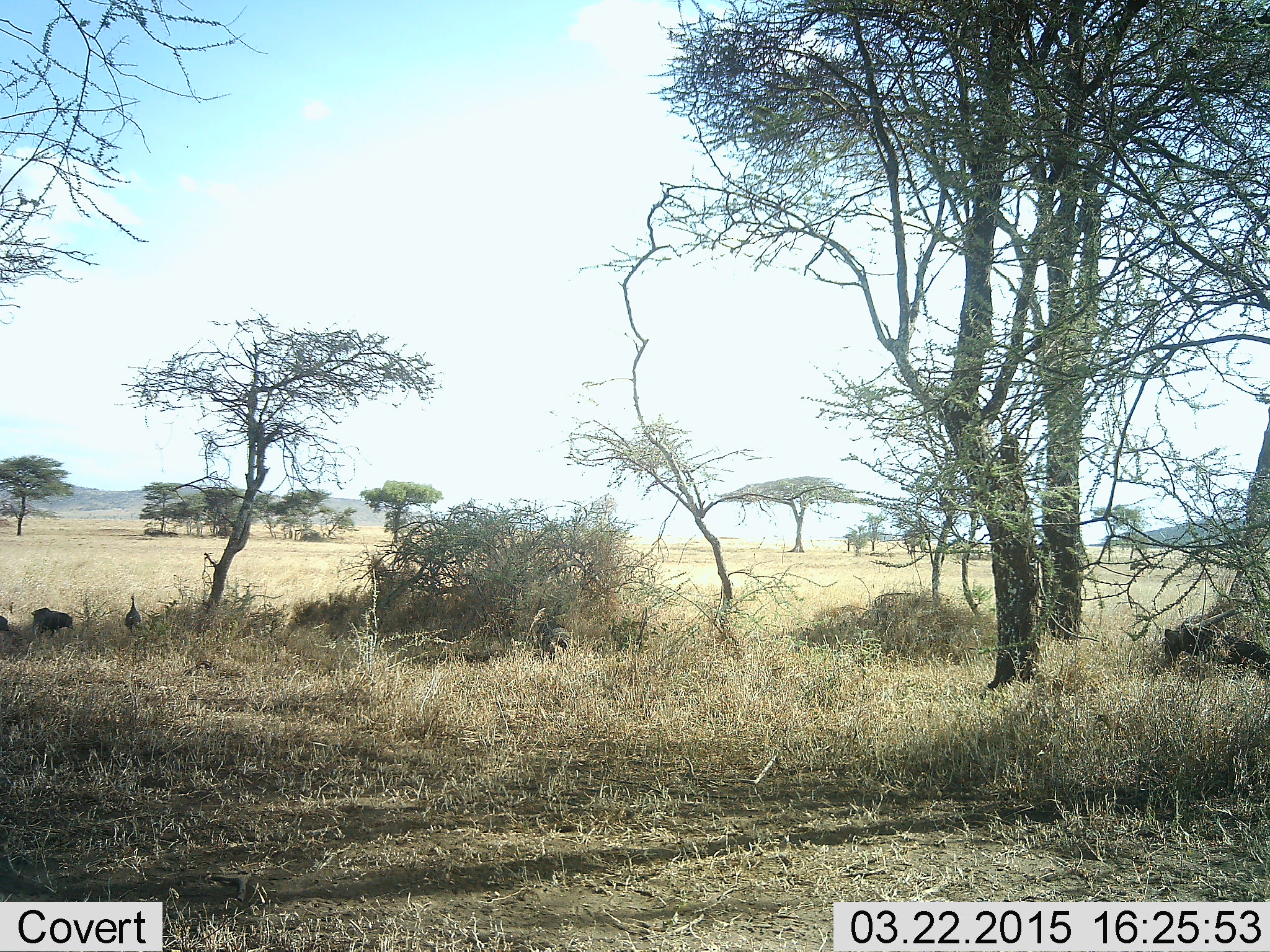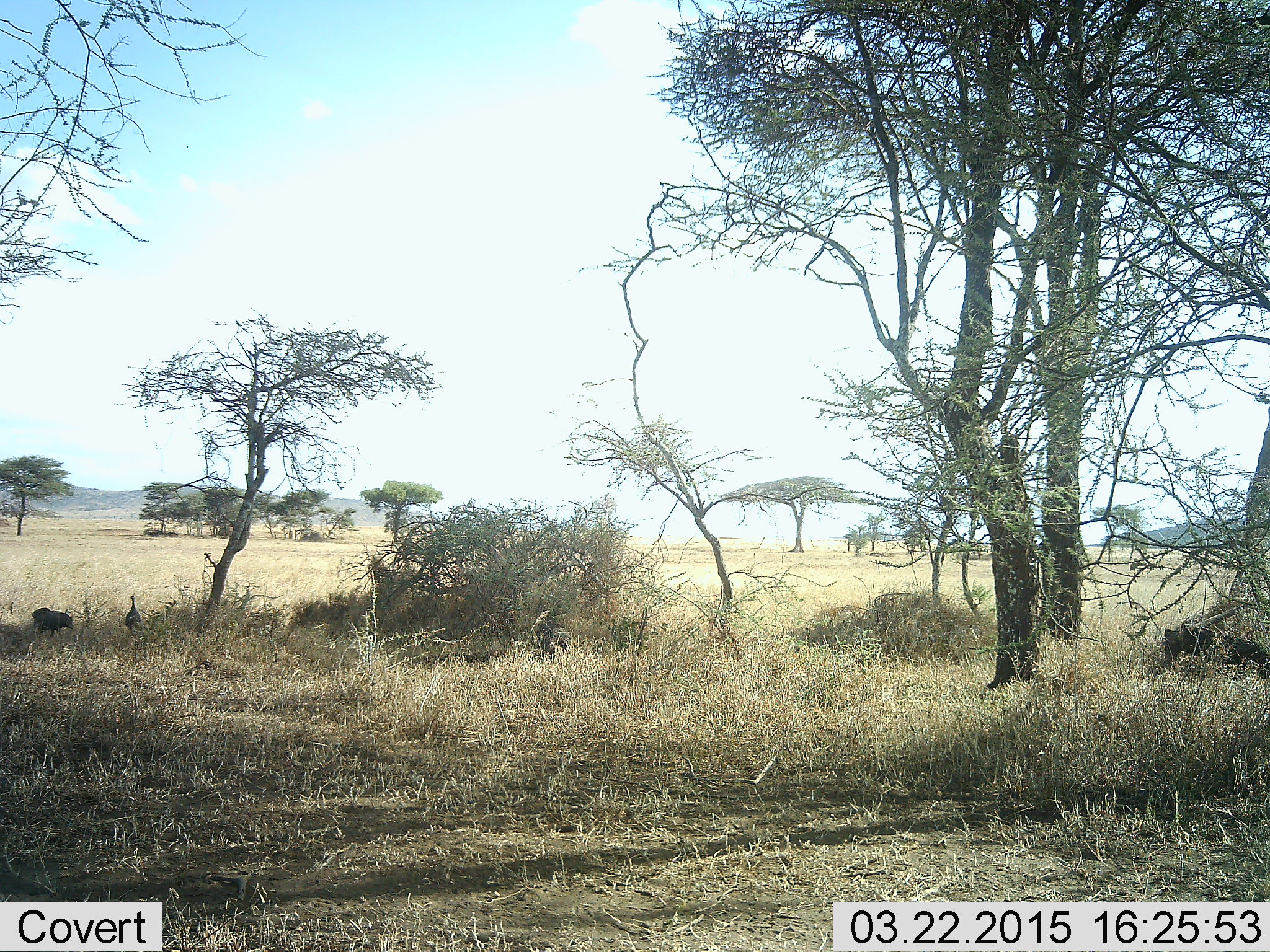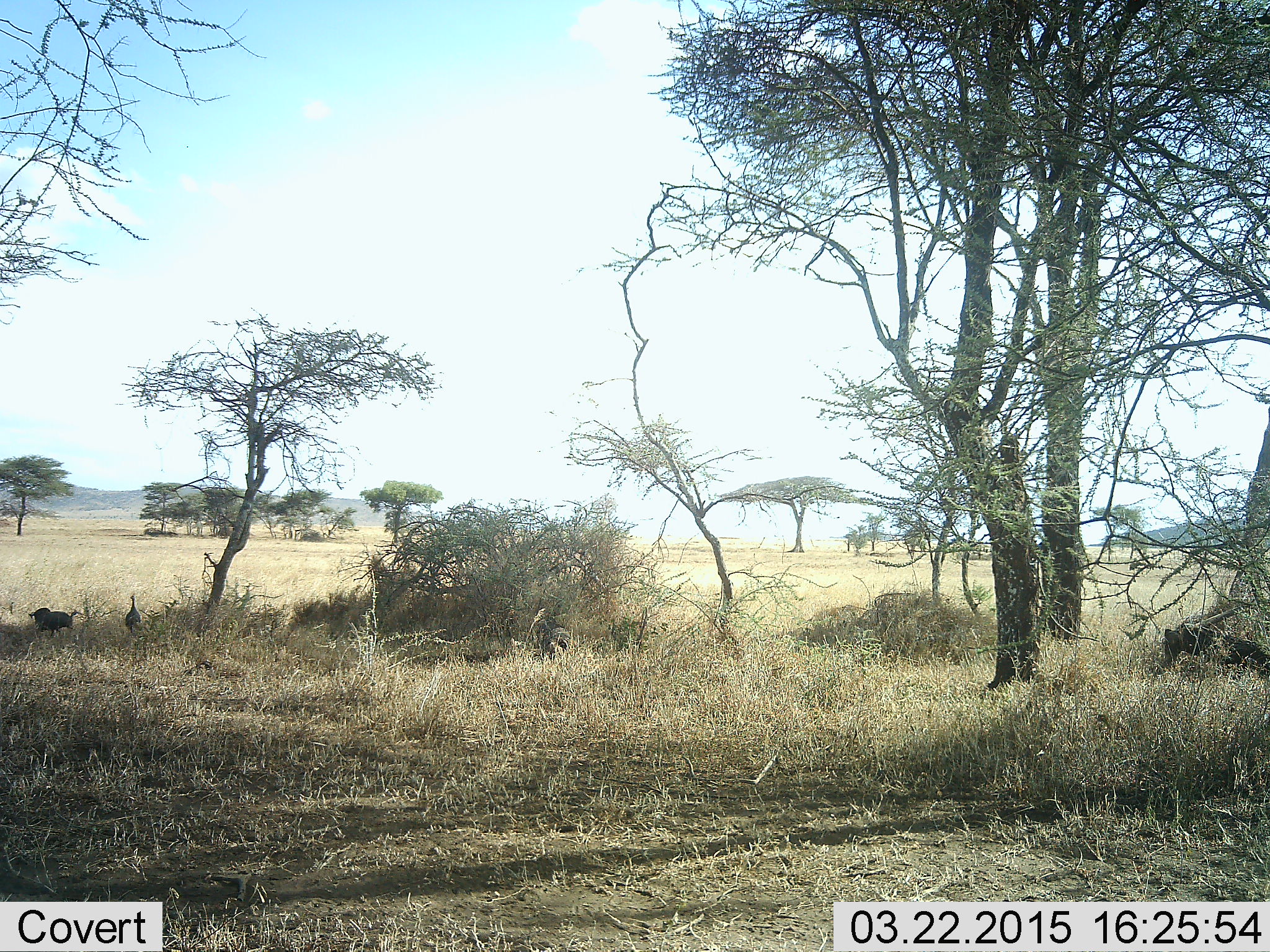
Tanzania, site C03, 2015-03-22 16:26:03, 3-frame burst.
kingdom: Animalia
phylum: Chordata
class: Aves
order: Galliformes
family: Numididae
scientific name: Numididae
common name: guinea fowl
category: guineafowl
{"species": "guineafowl (guinea fowl) (Numididae)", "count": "3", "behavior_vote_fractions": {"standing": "91%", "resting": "0%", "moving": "36%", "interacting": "0%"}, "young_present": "0%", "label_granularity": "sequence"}